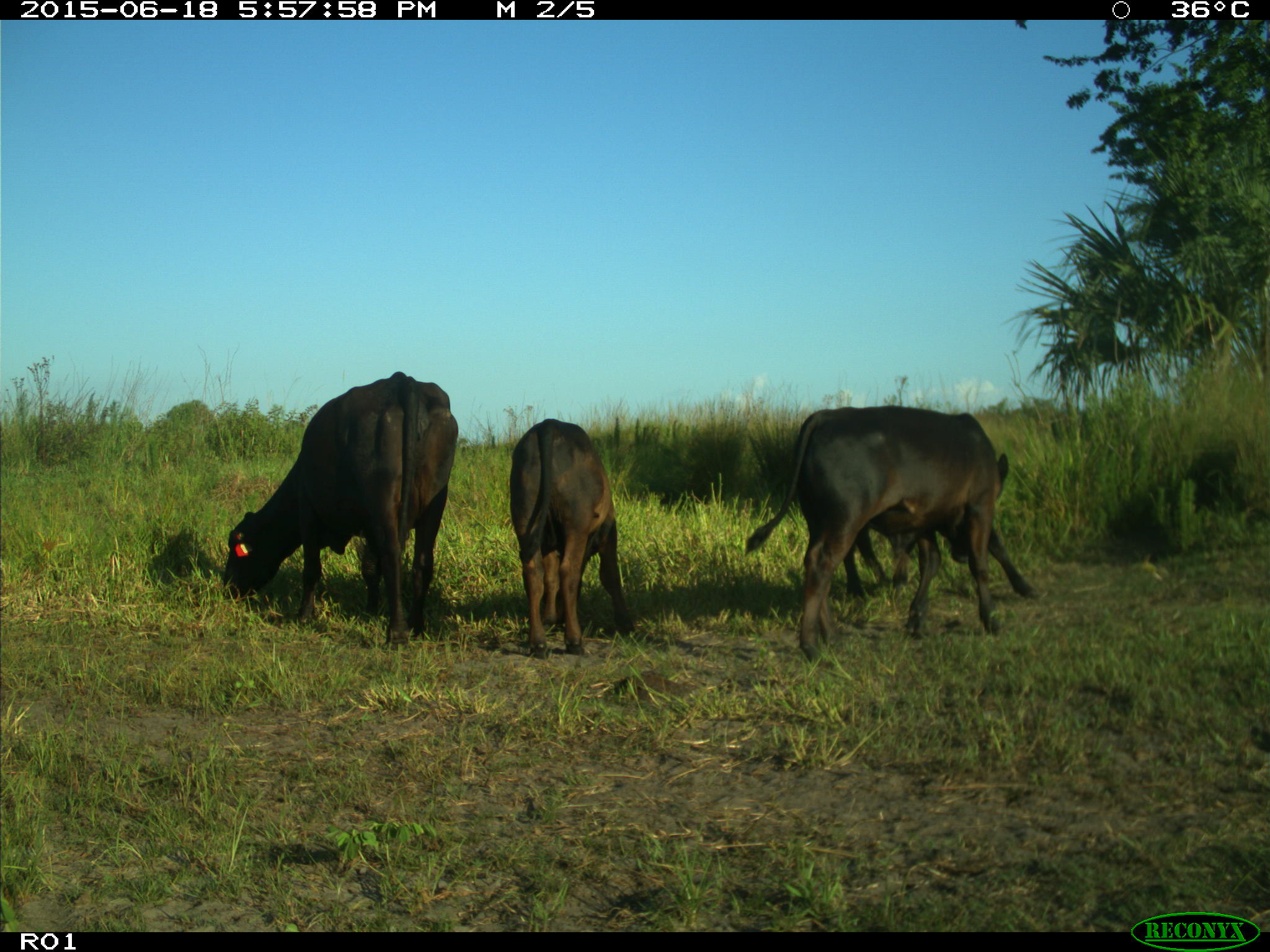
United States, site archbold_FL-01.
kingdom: Animalia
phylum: Chordata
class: Mammalia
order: Artiodactyla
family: Bovidae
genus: Bos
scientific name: Bos taurus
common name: domestic cow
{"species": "Bos taurus (domestic cow)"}